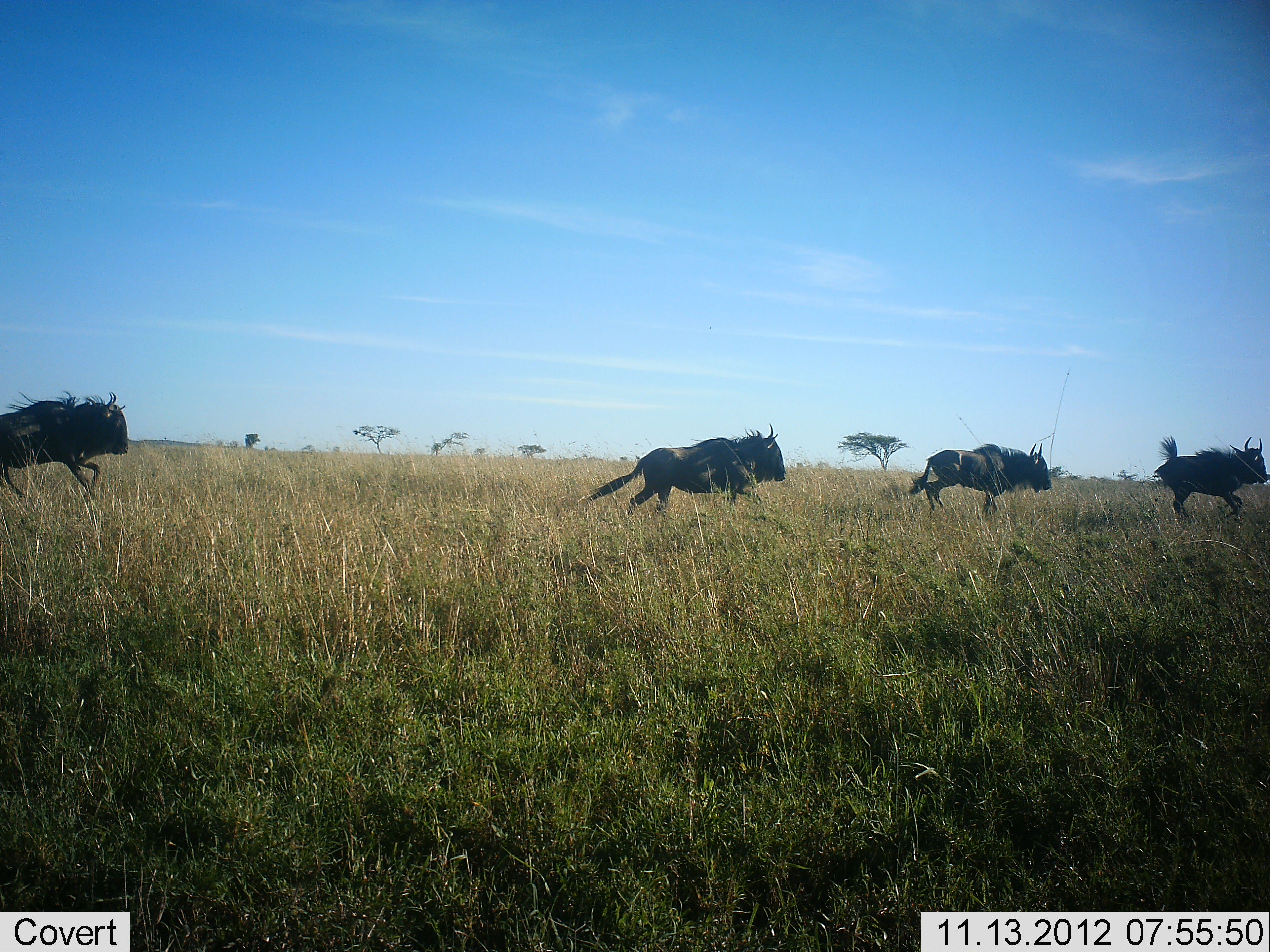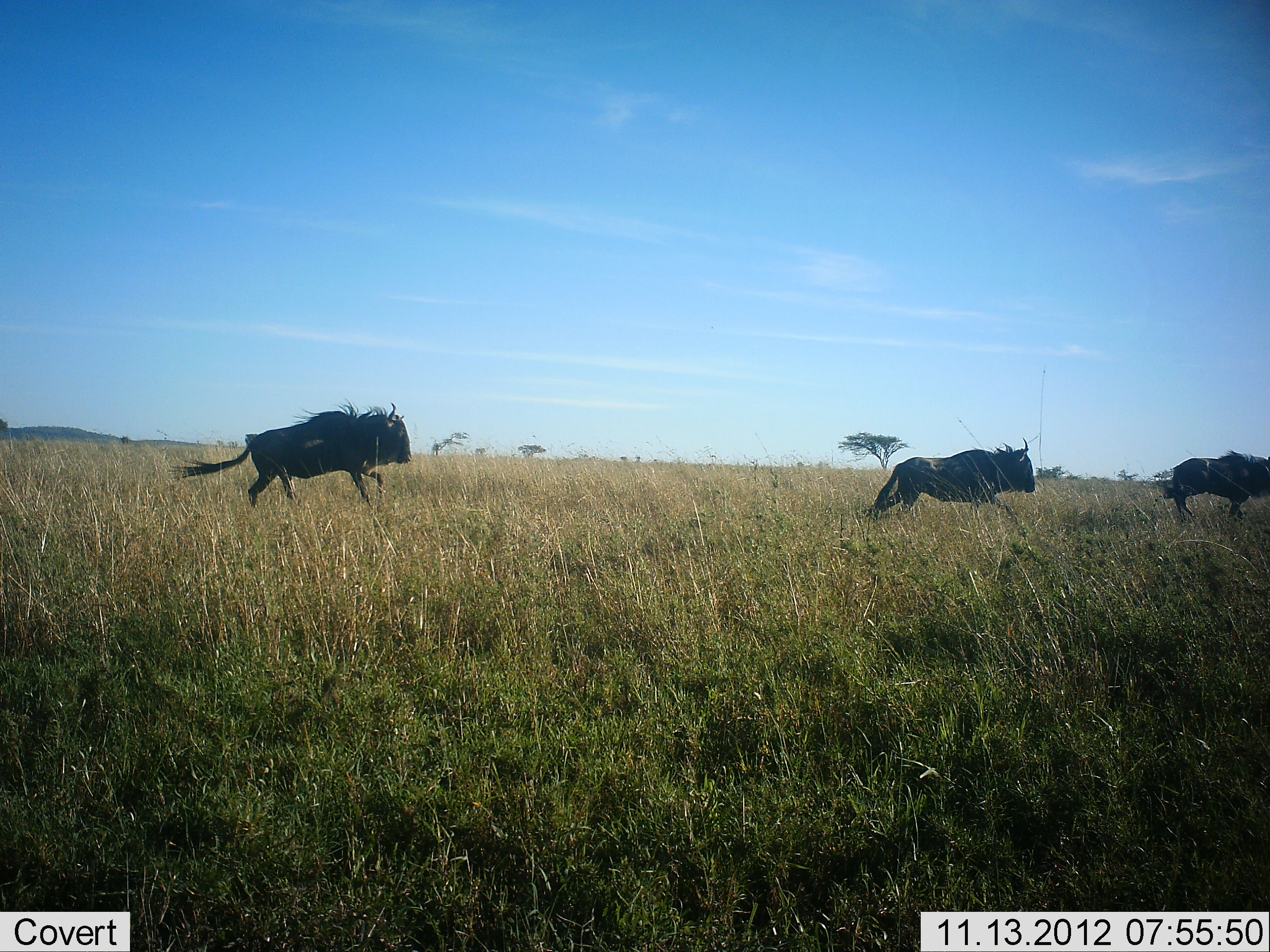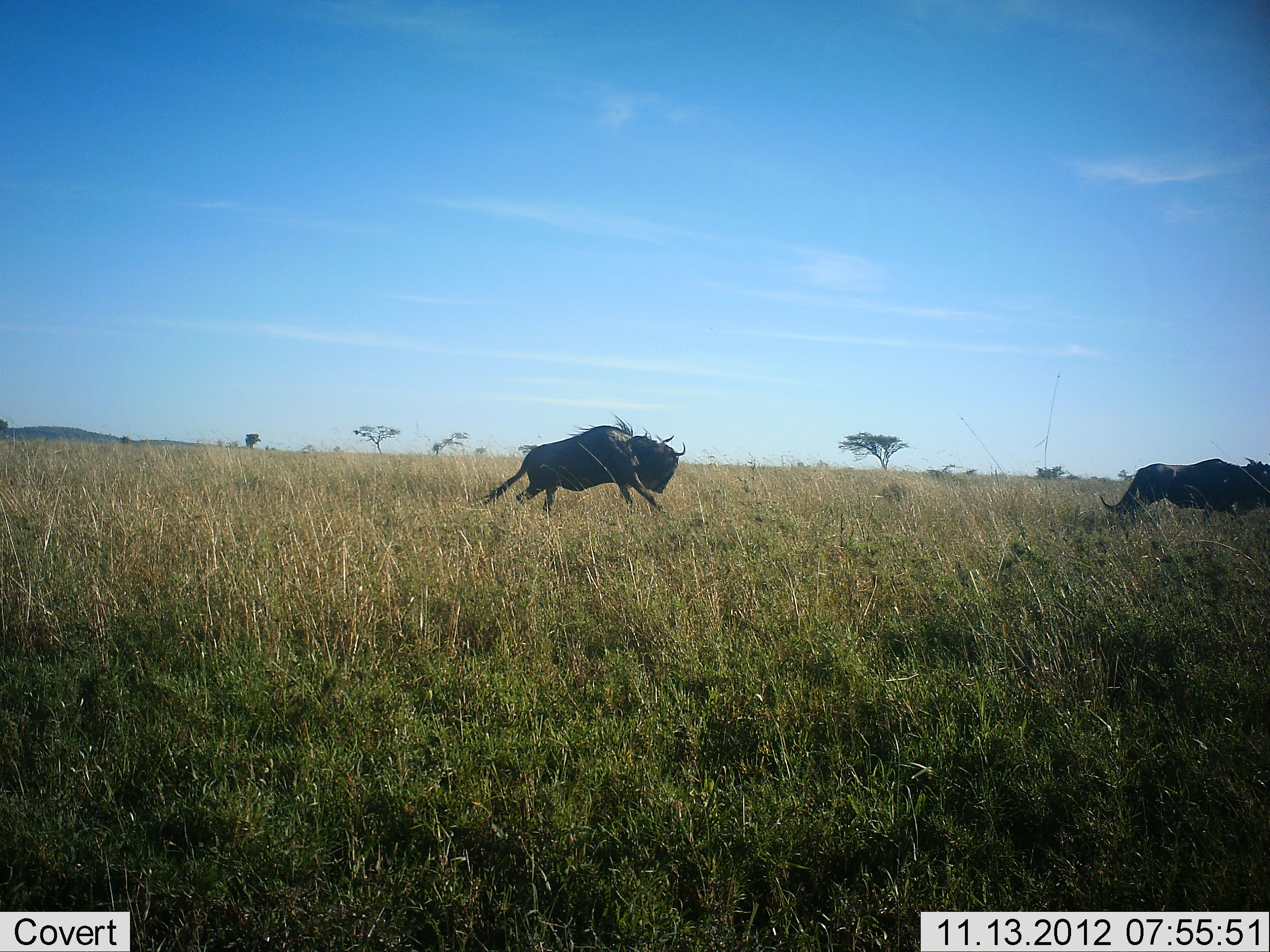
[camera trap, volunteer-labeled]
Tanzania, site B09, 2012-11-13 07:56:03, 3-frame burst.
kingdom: Animalia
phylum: Chordata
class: Mammalia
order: Artiodactyla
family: Bovidae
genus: Connochaetes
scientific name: Connochaetes taurinus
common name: blue wildebeest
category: wildebeest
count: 4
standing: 0%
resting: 0%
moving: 100%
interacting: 0%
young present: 0%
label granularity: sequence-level